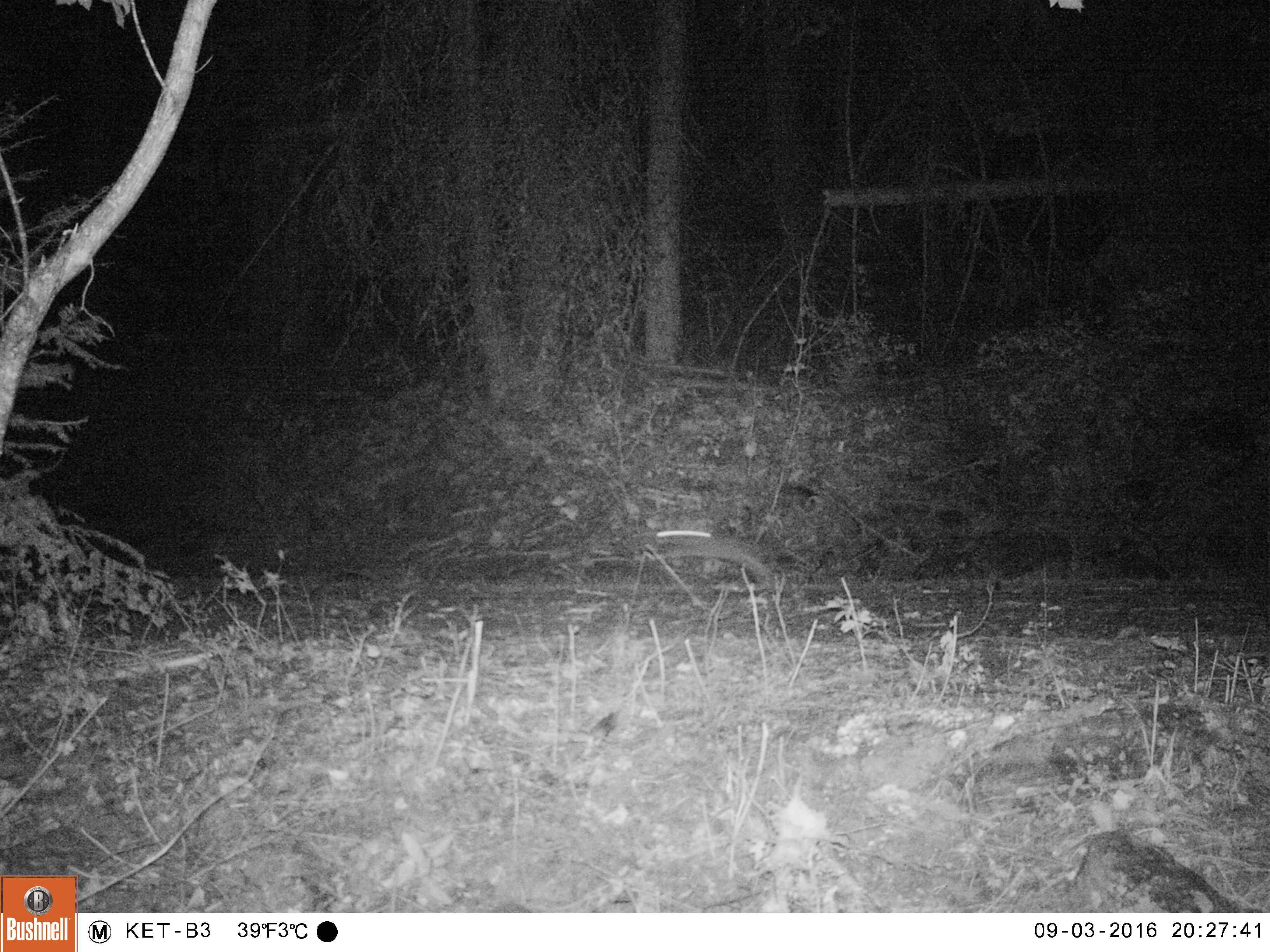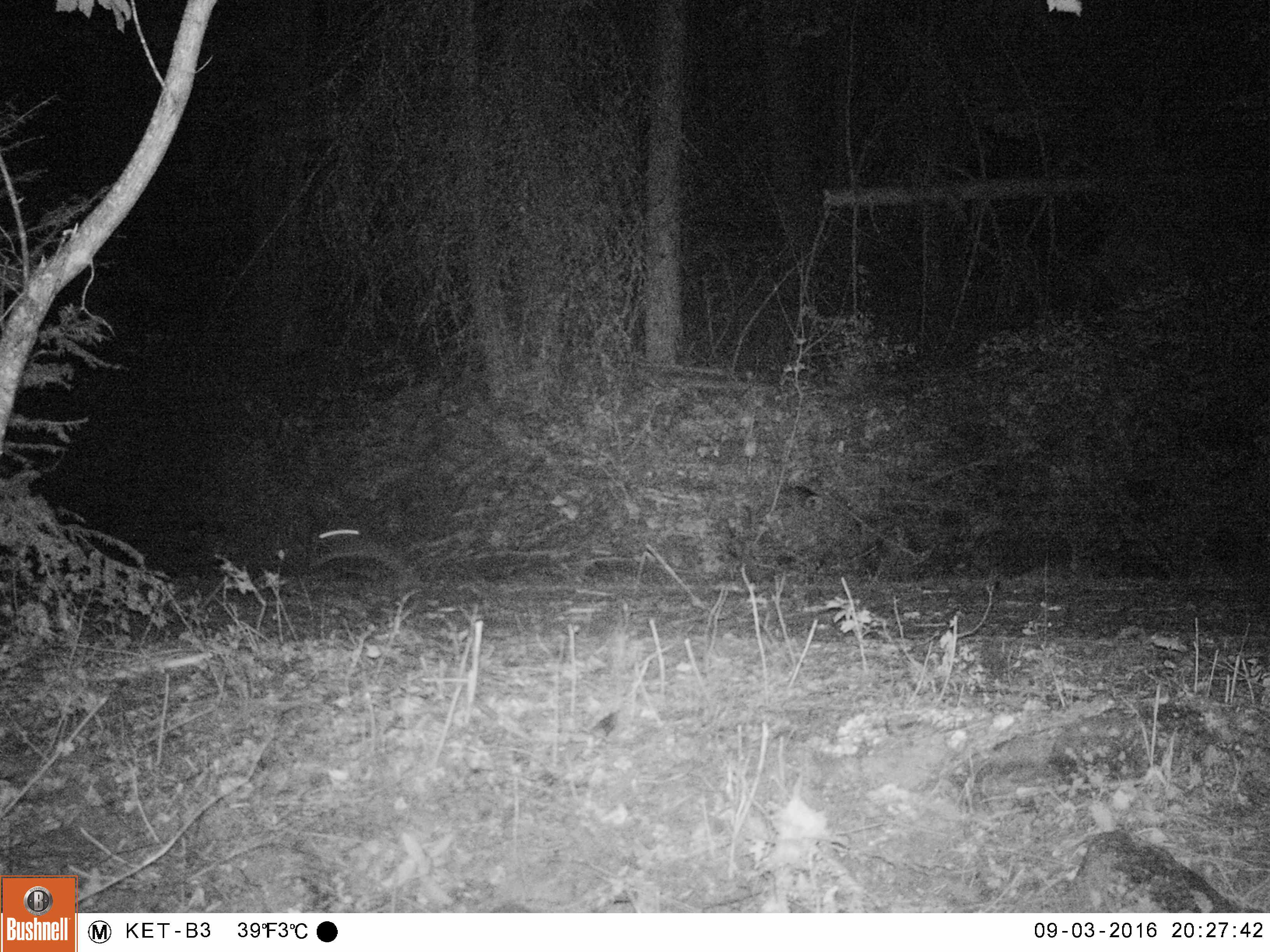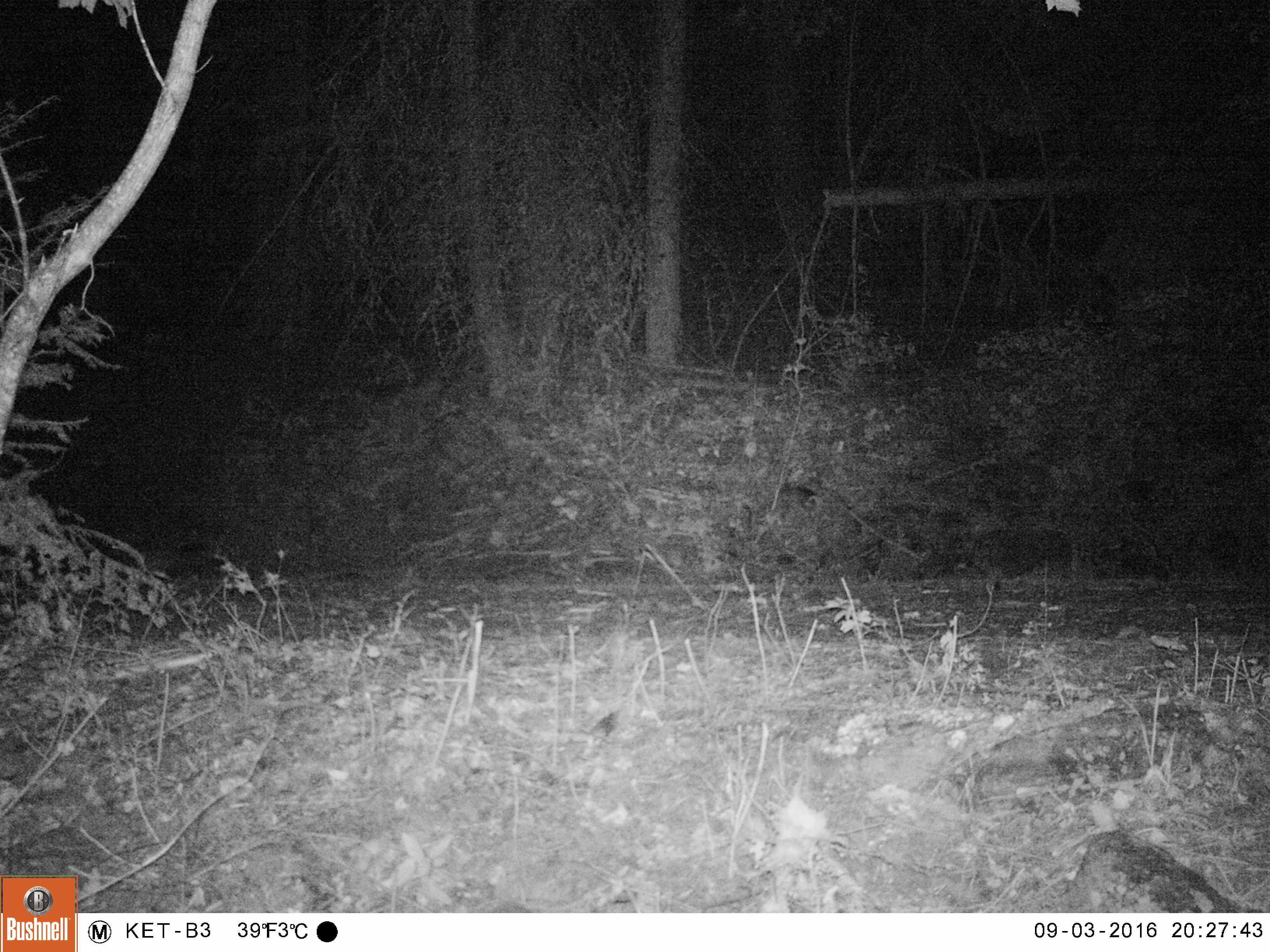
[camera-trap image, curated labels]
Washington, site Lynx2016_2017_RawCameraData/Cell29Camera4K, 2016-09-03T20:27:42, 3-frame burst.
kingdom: Animalia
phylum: Chordata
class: Mammalia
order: Lagomorpha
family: Leporidae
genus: Lepus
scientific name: Lepus americanus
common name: snowshoe hare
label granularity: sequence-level